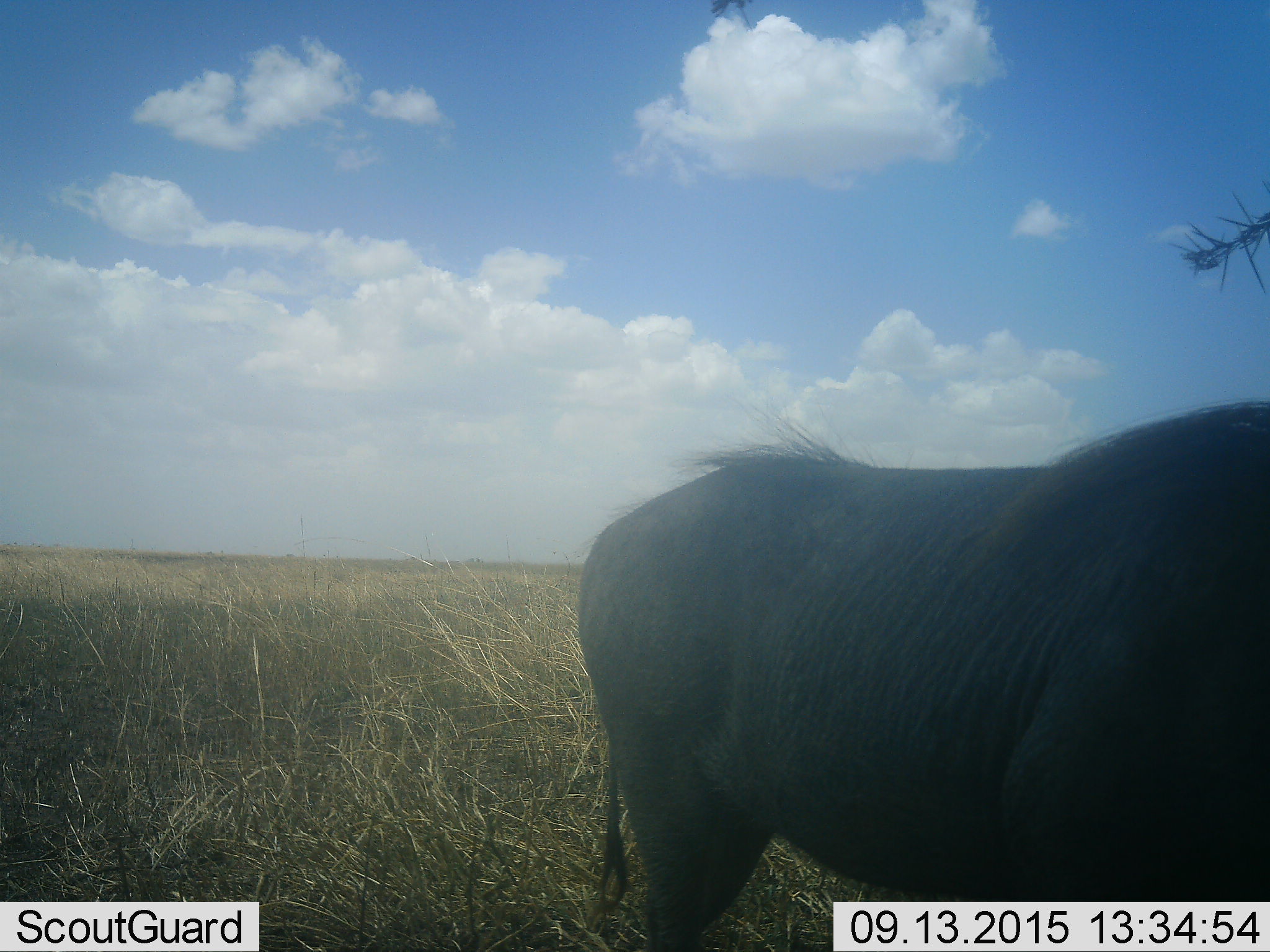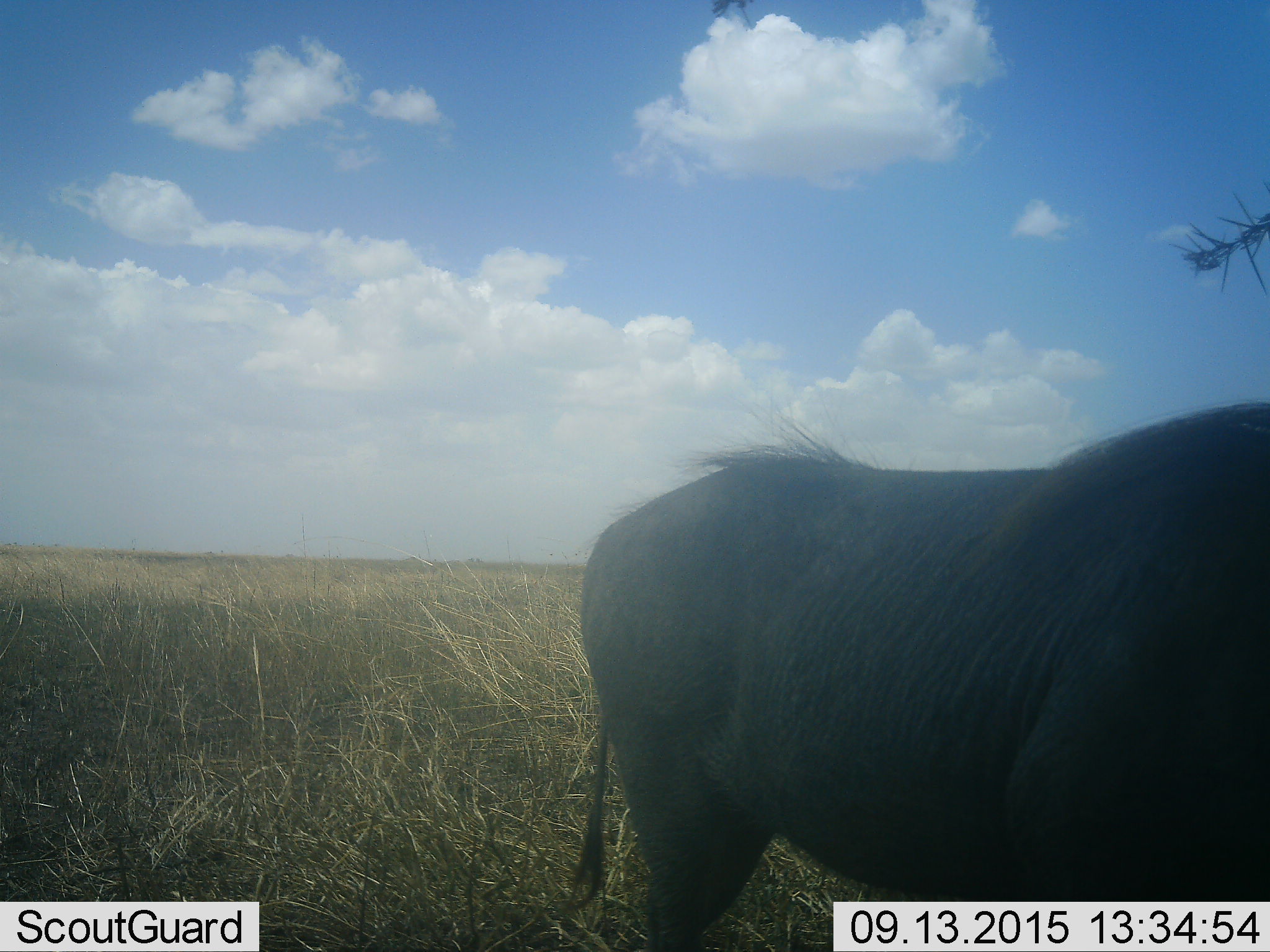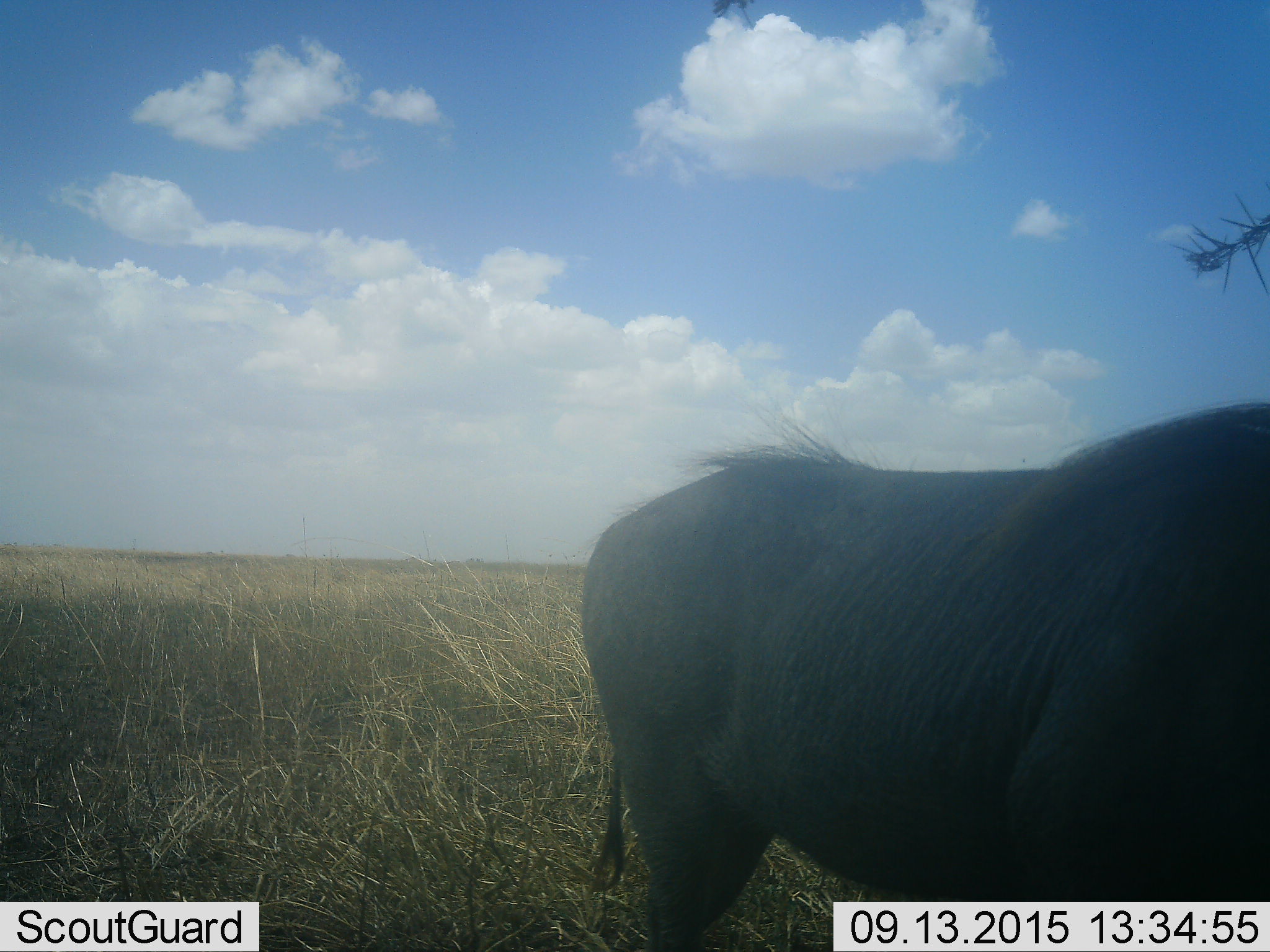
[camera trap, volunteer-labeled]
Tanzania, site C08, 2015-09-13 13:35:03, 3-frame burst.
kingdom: Animalia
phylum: Chordata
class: Mammalia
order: Artiodactyla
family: Bovidae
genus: Connochaetes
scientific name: Connochaetes taurinus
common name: blue wildebeest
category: wildebeest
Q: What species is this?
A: Wildebeest (blue wildebeest) (Connochaetes taurinus).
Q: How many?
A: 1.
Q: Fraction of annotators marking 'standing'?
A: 100%.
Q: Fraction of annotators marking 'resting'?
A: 0%.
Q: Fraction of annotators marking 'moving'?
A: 0%.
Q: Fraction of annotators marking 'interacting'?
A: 0%.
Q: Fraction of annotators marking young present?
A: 0%.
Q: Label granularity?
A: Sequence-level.